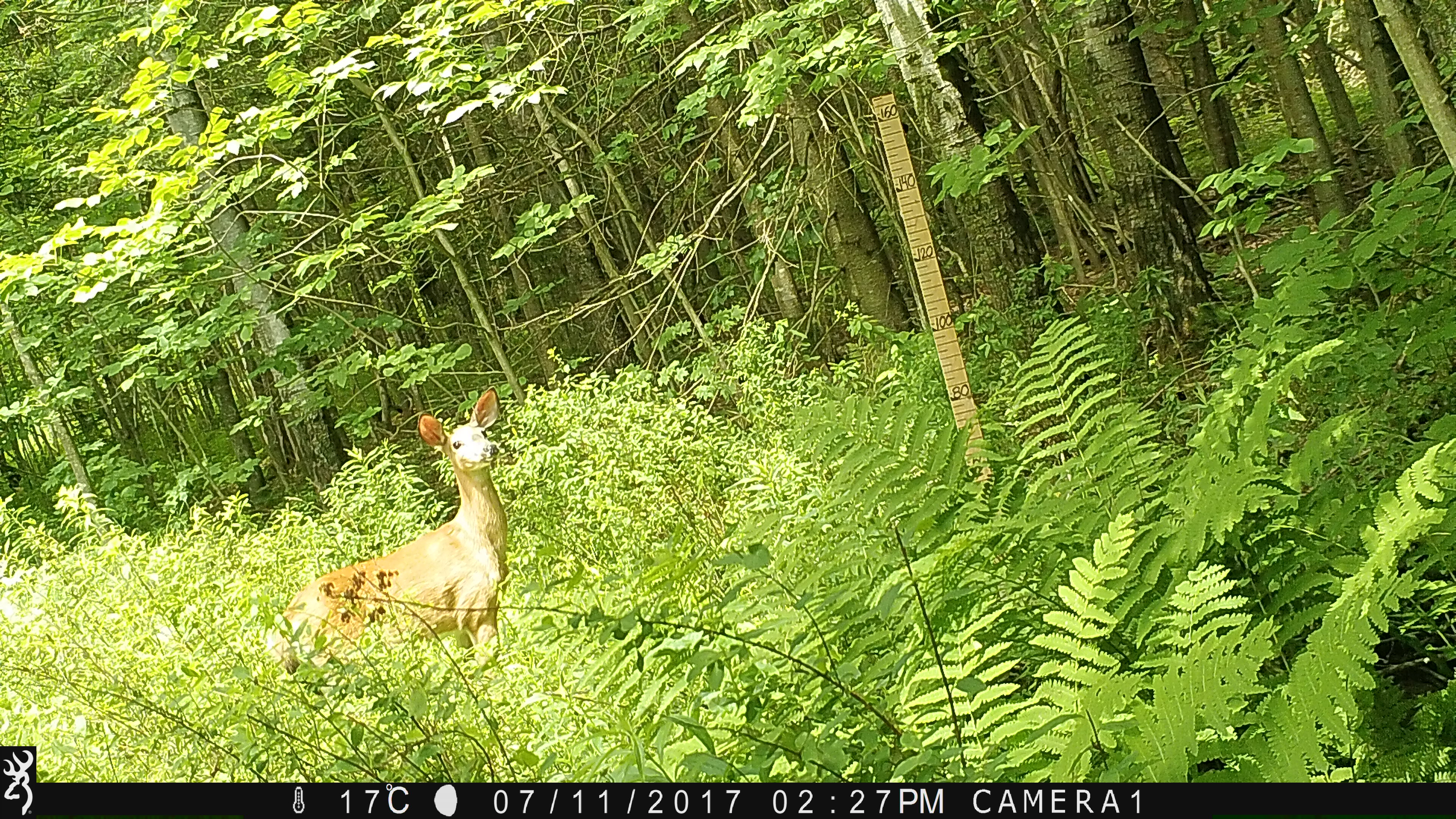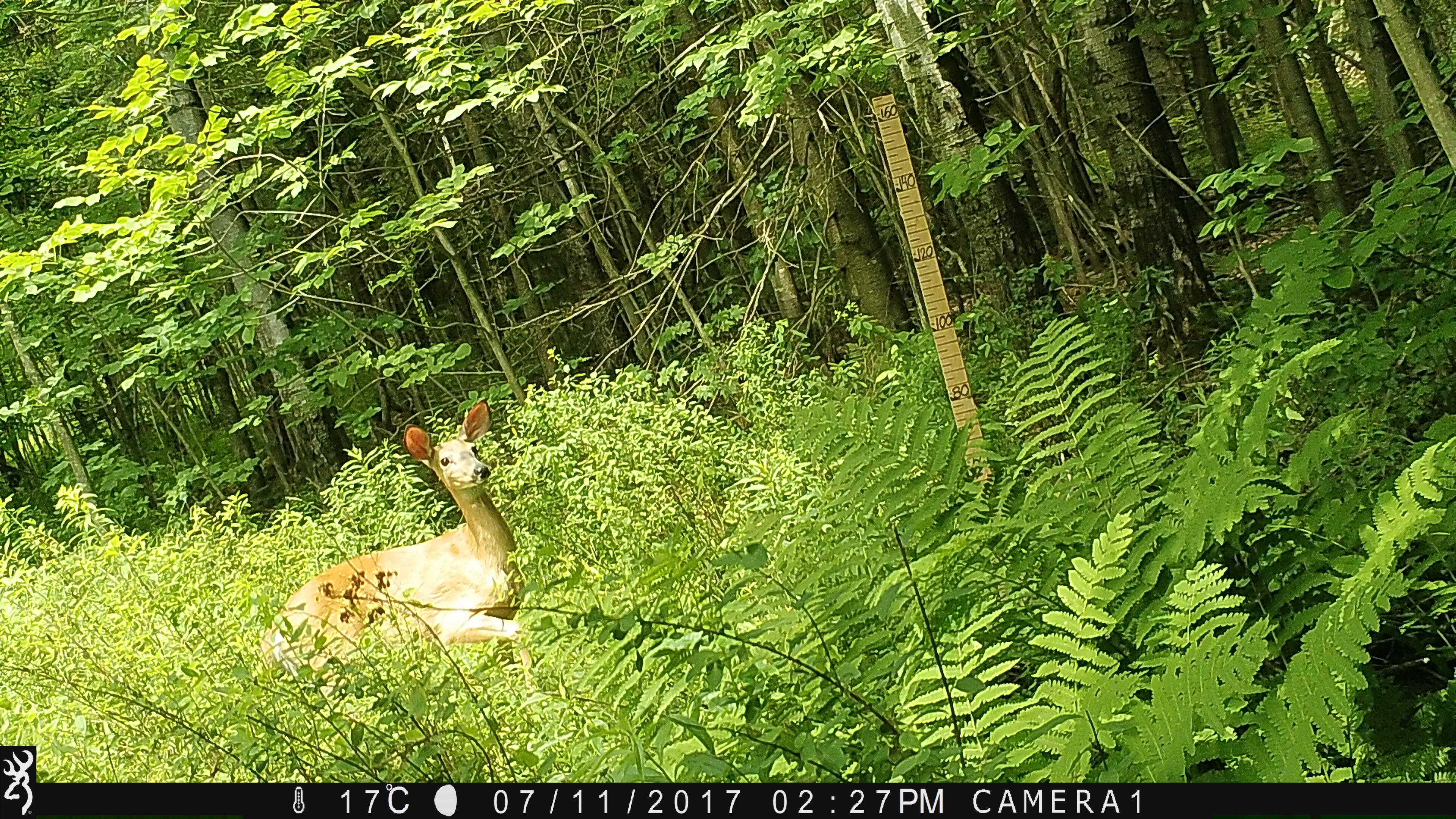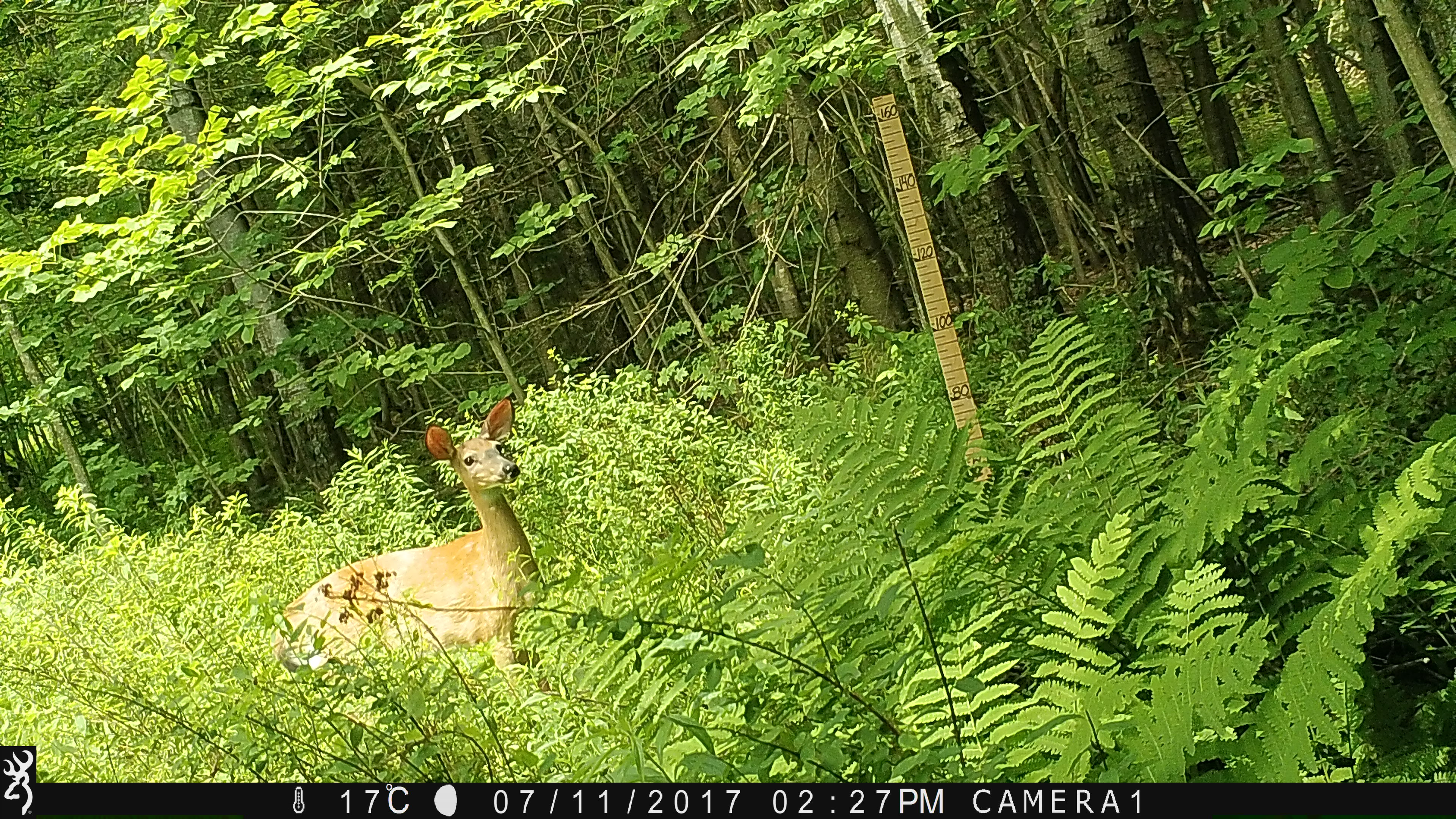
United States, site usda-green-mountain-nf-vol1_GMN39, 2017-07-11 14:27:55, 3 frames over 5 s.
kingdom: Animalia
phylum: Chordata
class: Mammalia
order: Artiodactyla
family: Cervidae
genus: Odocoileus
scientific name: Odocoileus virginianus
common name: white-tailed deer